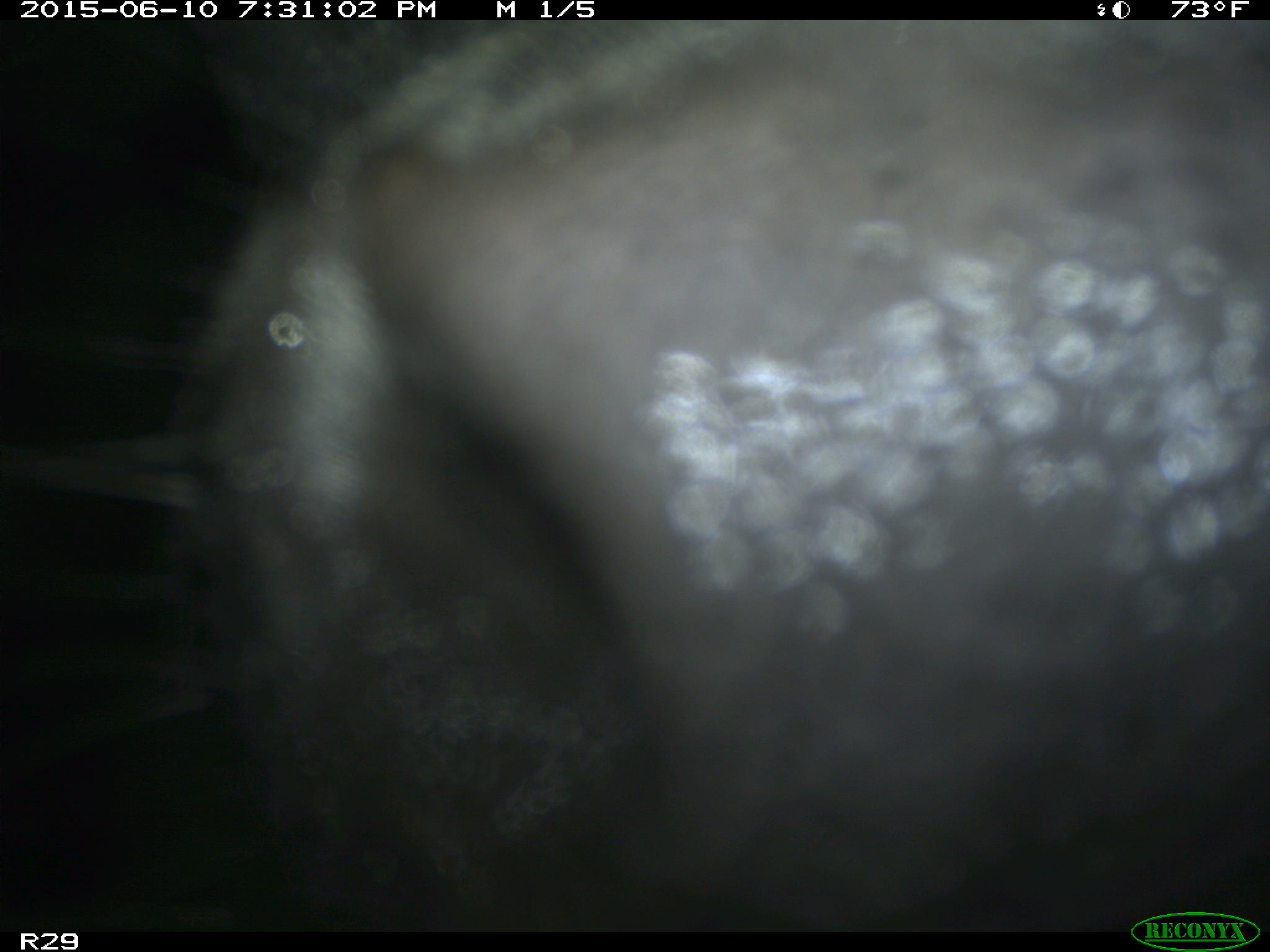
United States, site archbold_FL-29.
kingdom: Animalia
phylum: Chordata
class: Mammalia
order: Artiodactyla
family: Bovidae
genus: Bos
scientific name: Bos taurus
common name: domestic cow